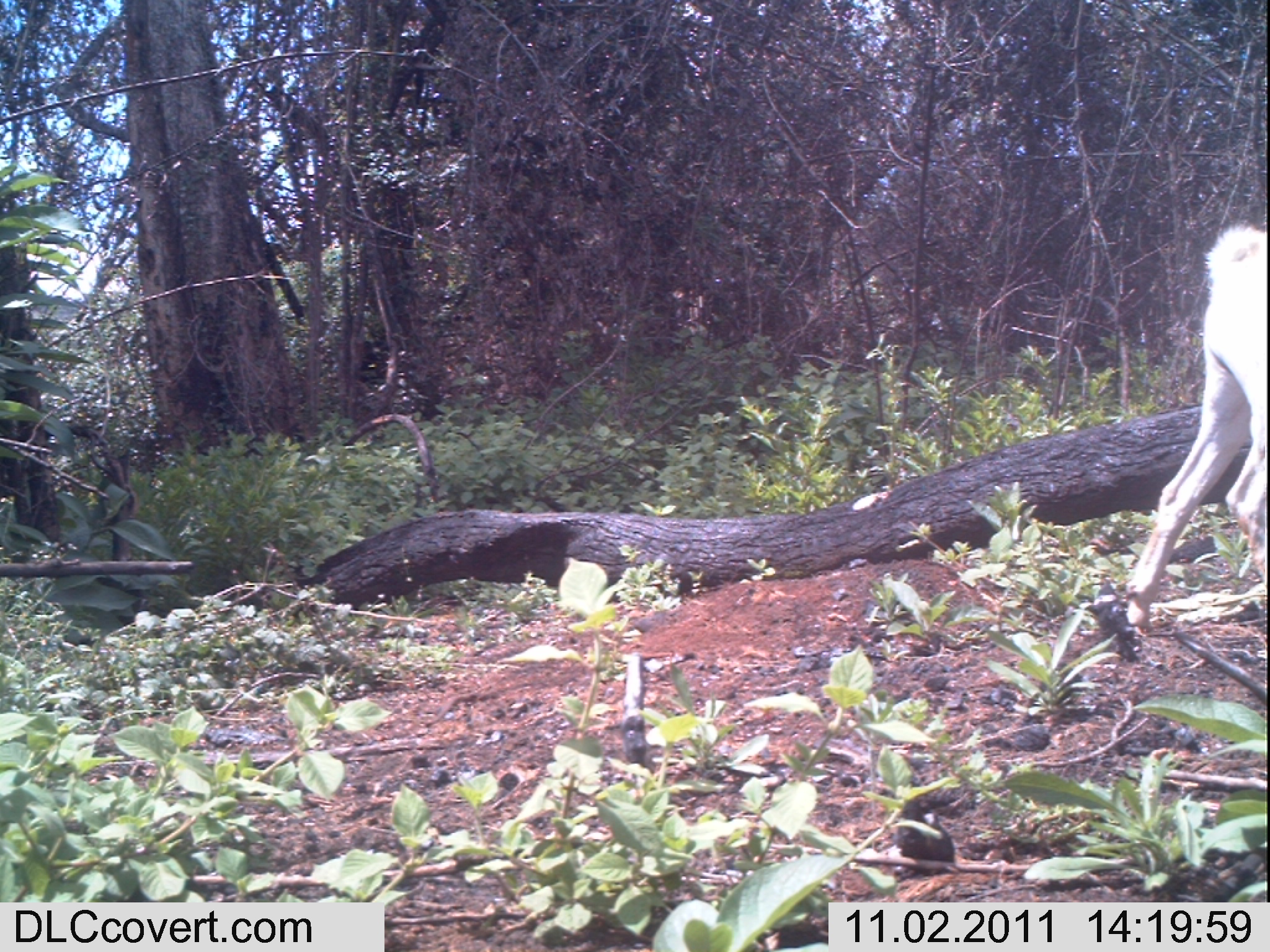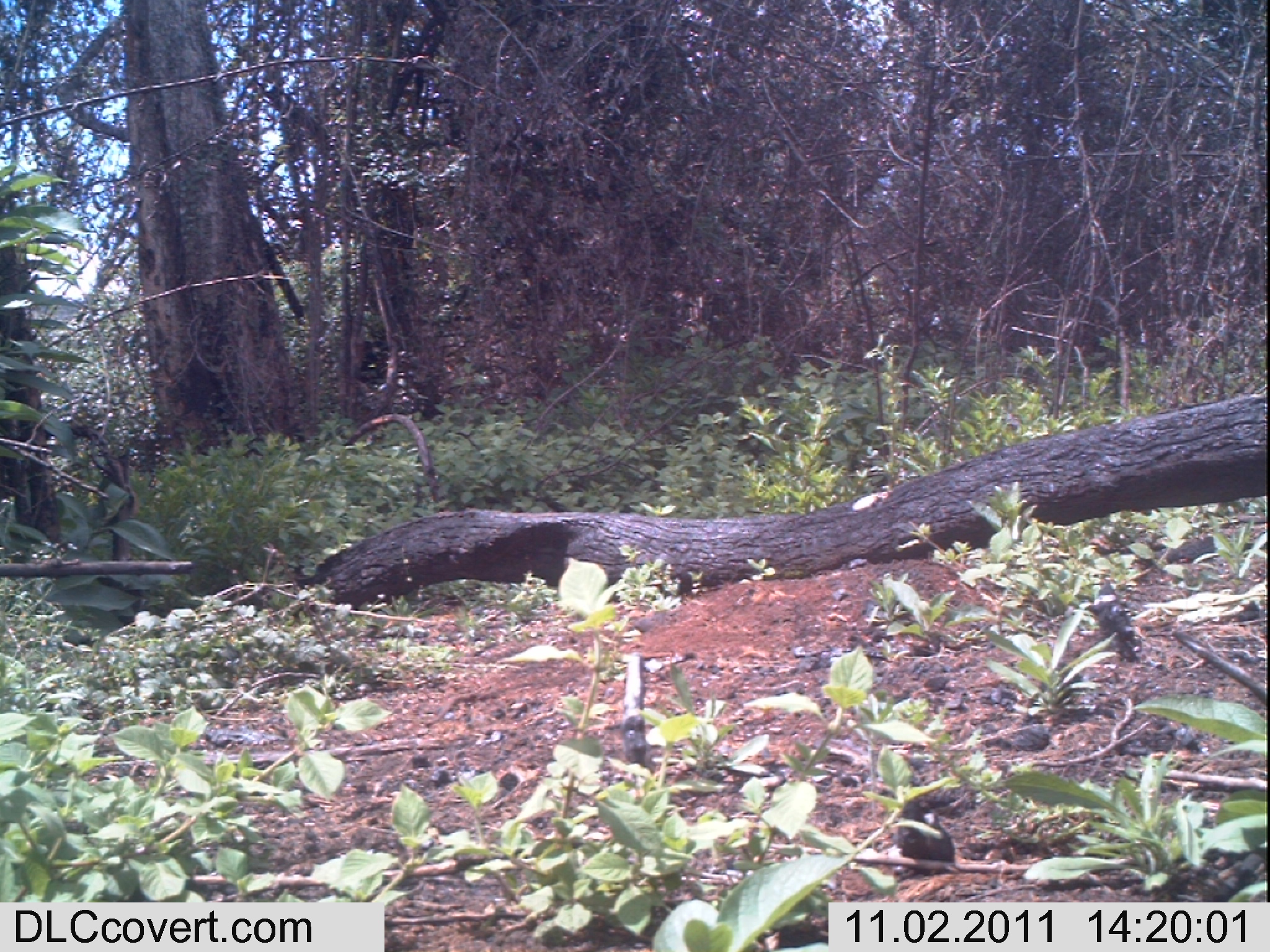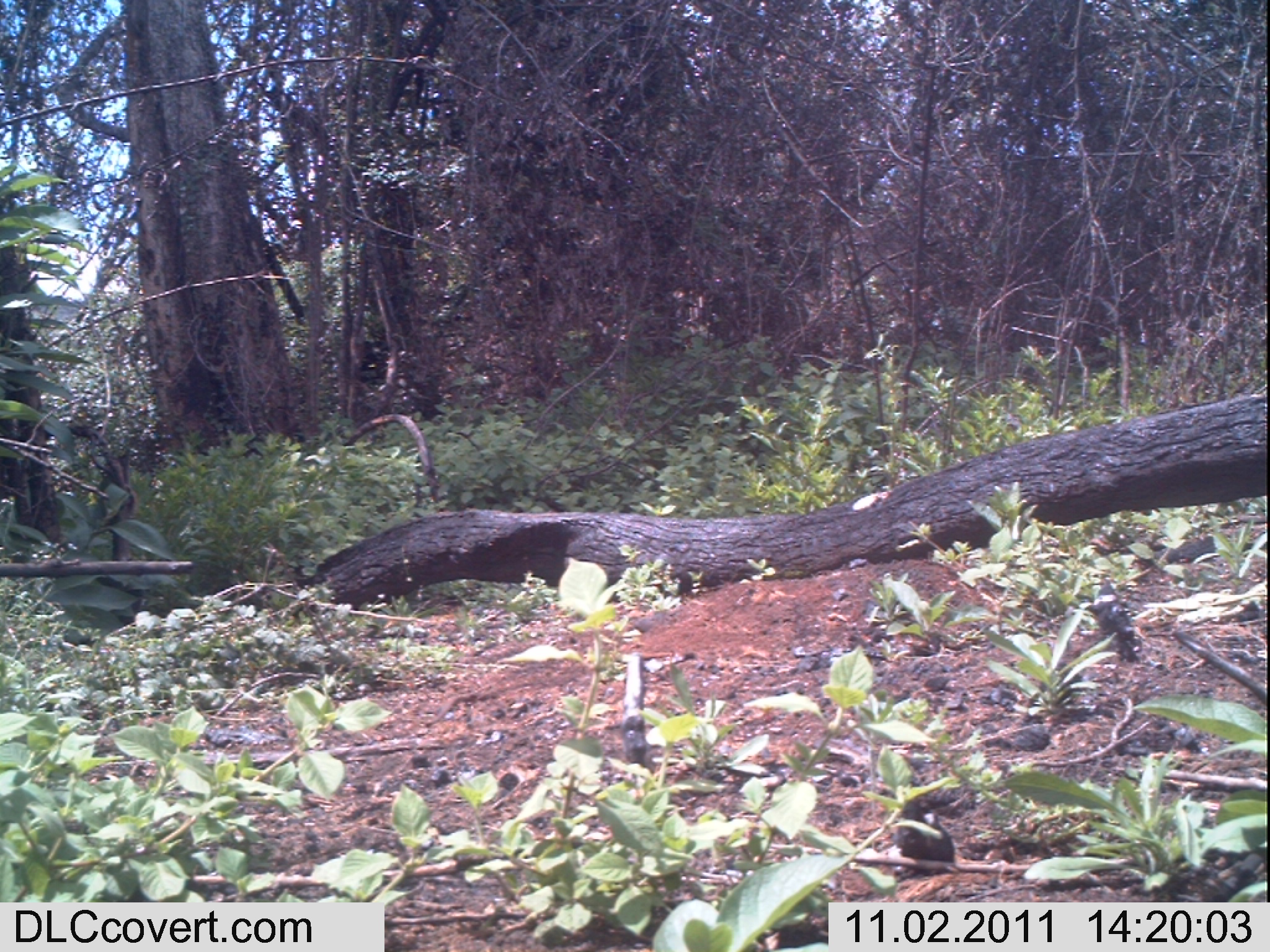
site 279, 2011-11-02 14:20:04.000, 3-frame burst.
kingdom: Animalia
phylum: Chordata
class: Mammalia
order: Artiodactyla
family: Bovidae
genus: Capra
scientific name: Capra aegagrus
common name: wild goat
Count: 1.